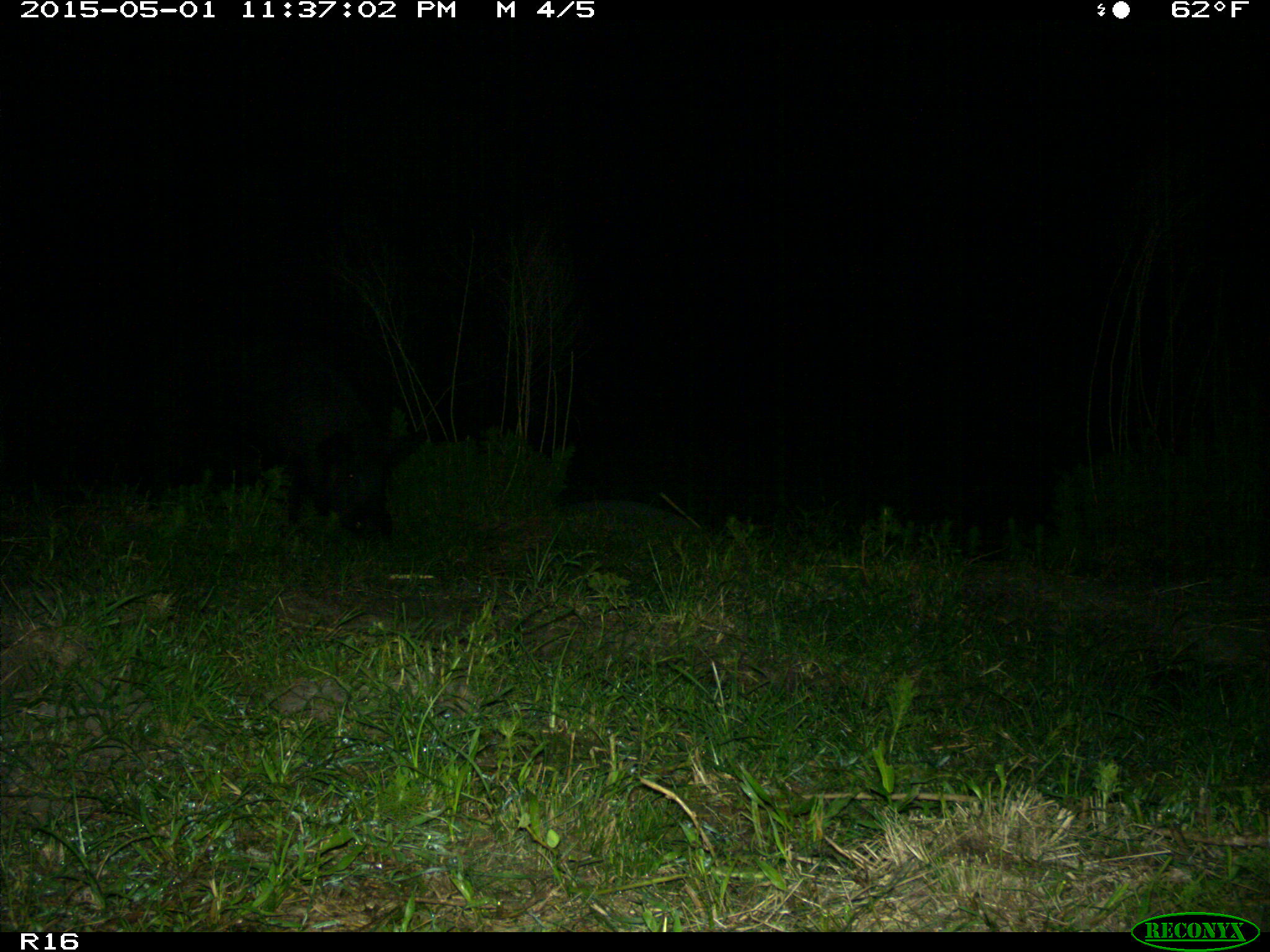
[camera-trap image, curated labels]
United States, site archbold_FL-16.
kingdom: Animalia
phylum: Chordata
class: Mammalia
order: Artiodactyla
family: Suidae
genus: Sus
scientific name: Sus scrofa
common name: wild boar